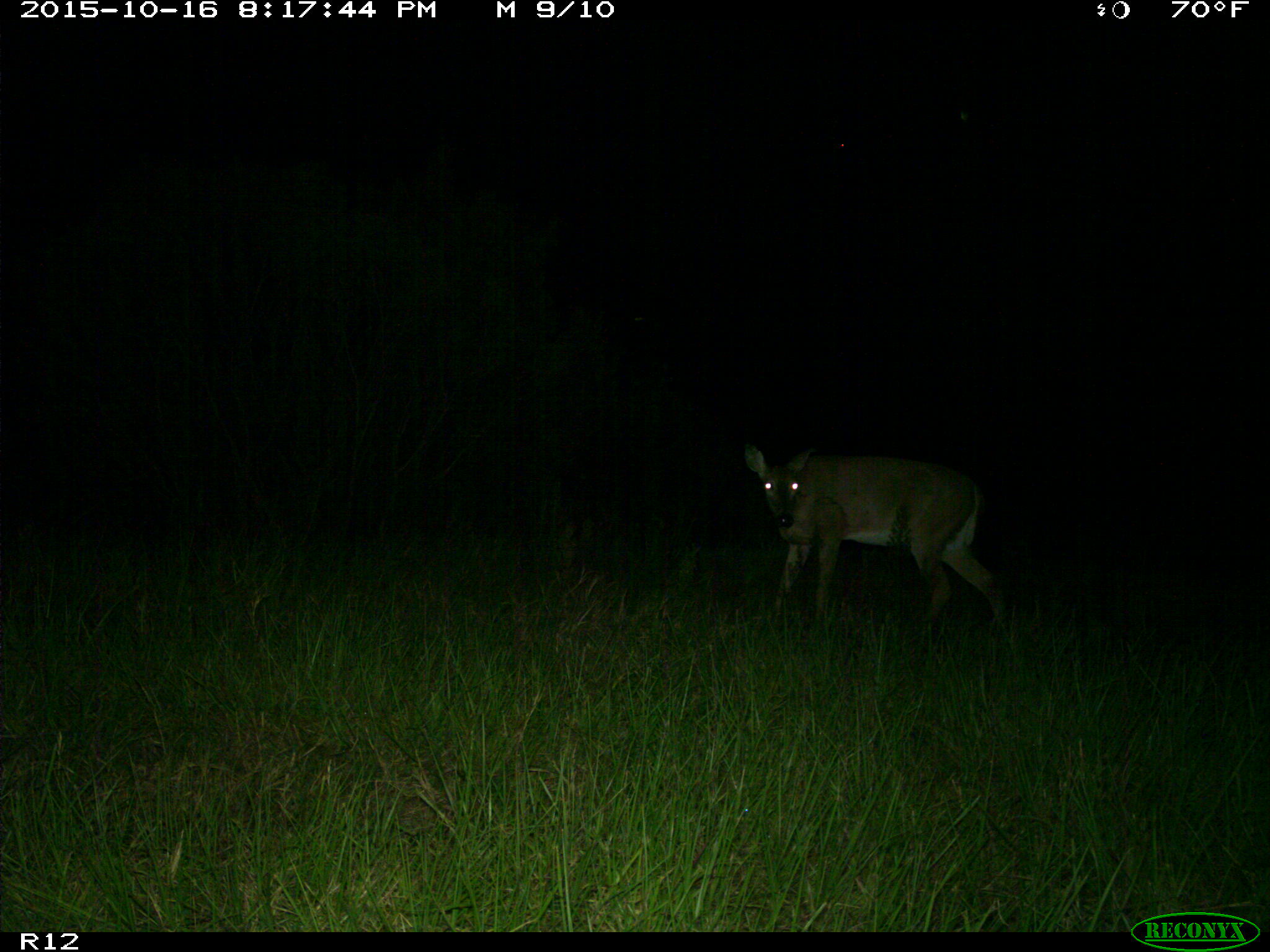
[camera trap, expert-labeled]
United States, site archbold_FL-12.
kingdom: Animalia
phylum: Chordata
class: Mammalia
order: Artiodactyla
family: Cervidae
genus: Odocoileus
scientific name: Odocoileus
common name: deer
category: unidentified deer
Unidentified deer (deer) (Odocoileus).